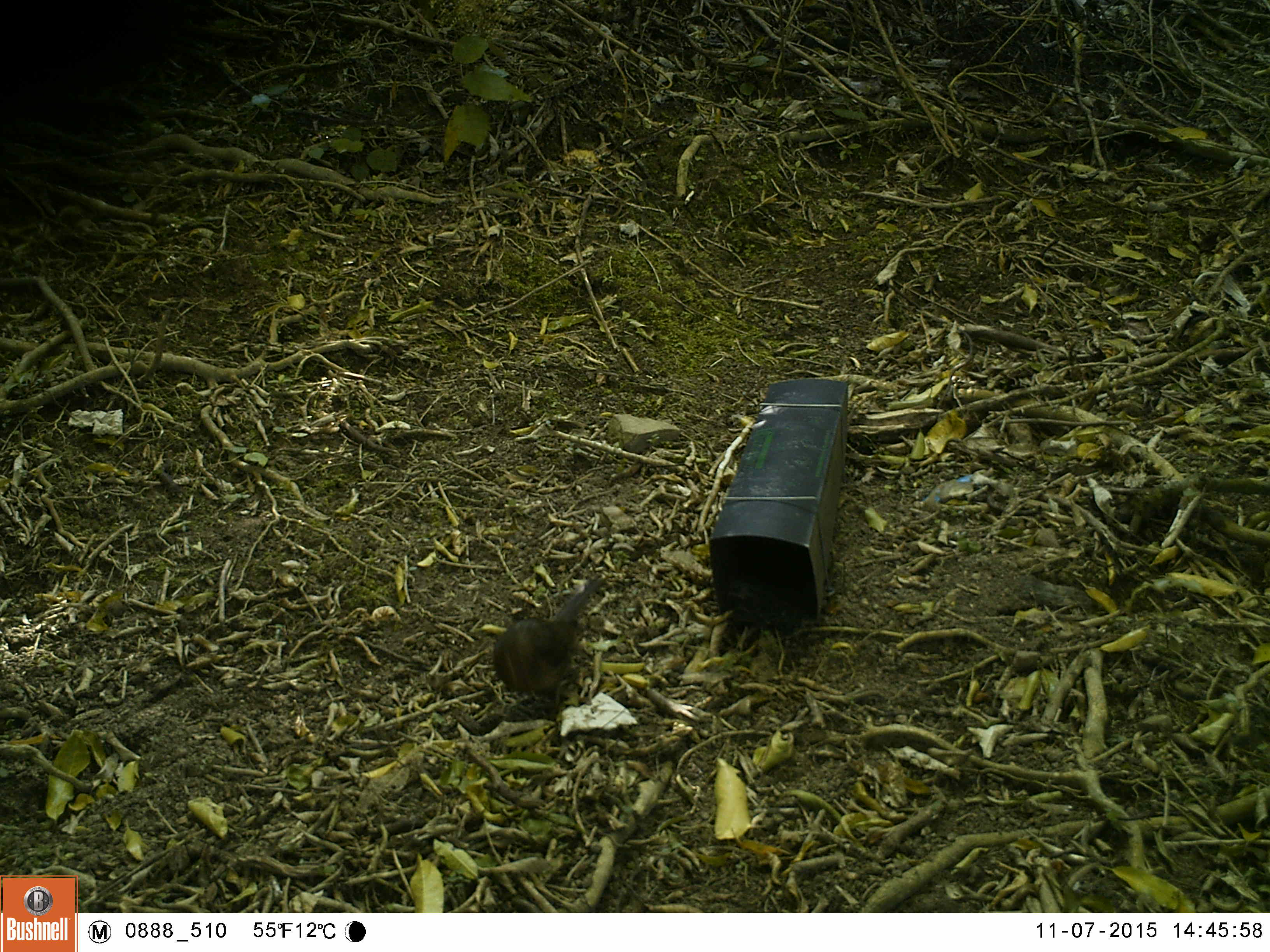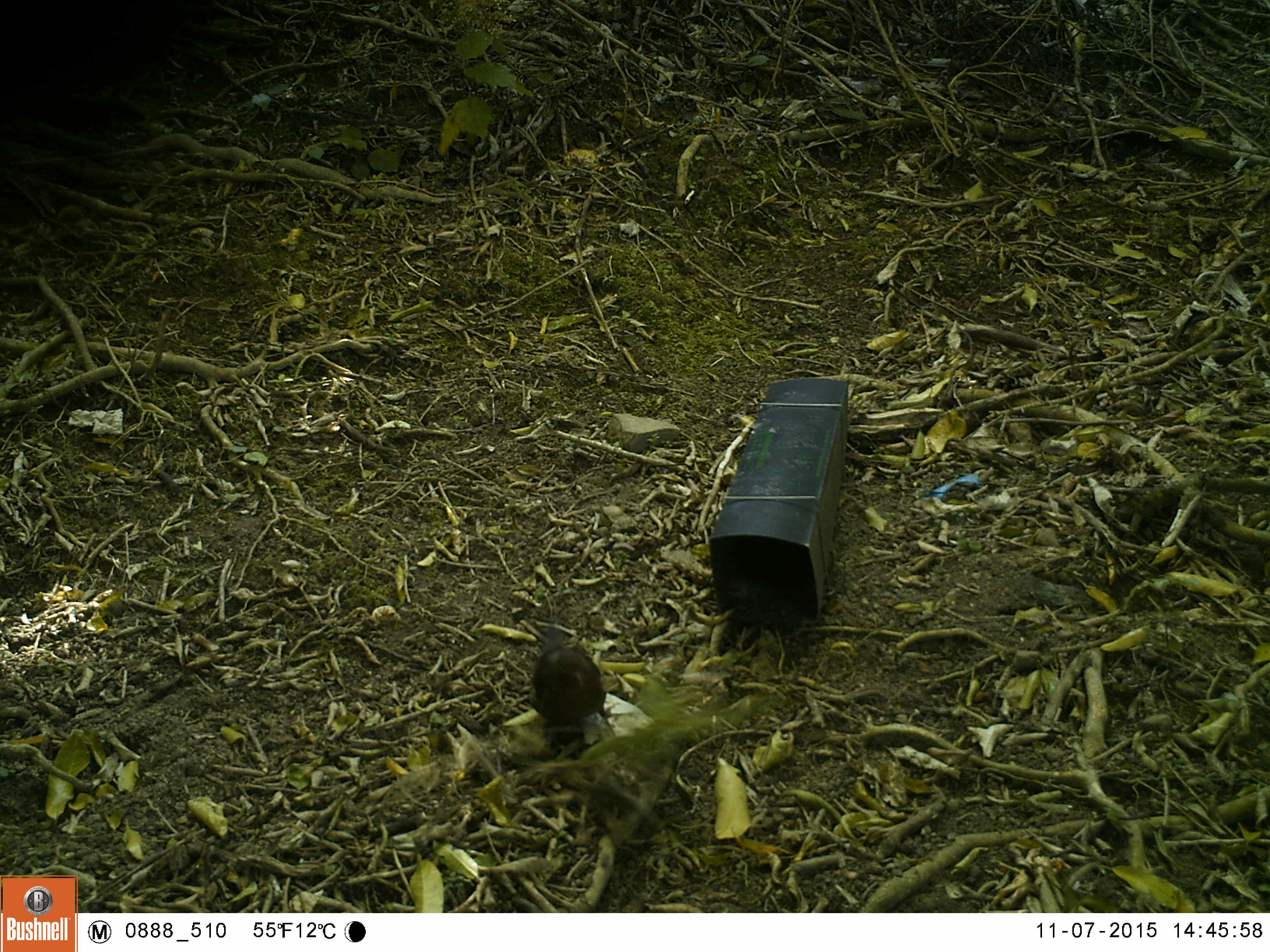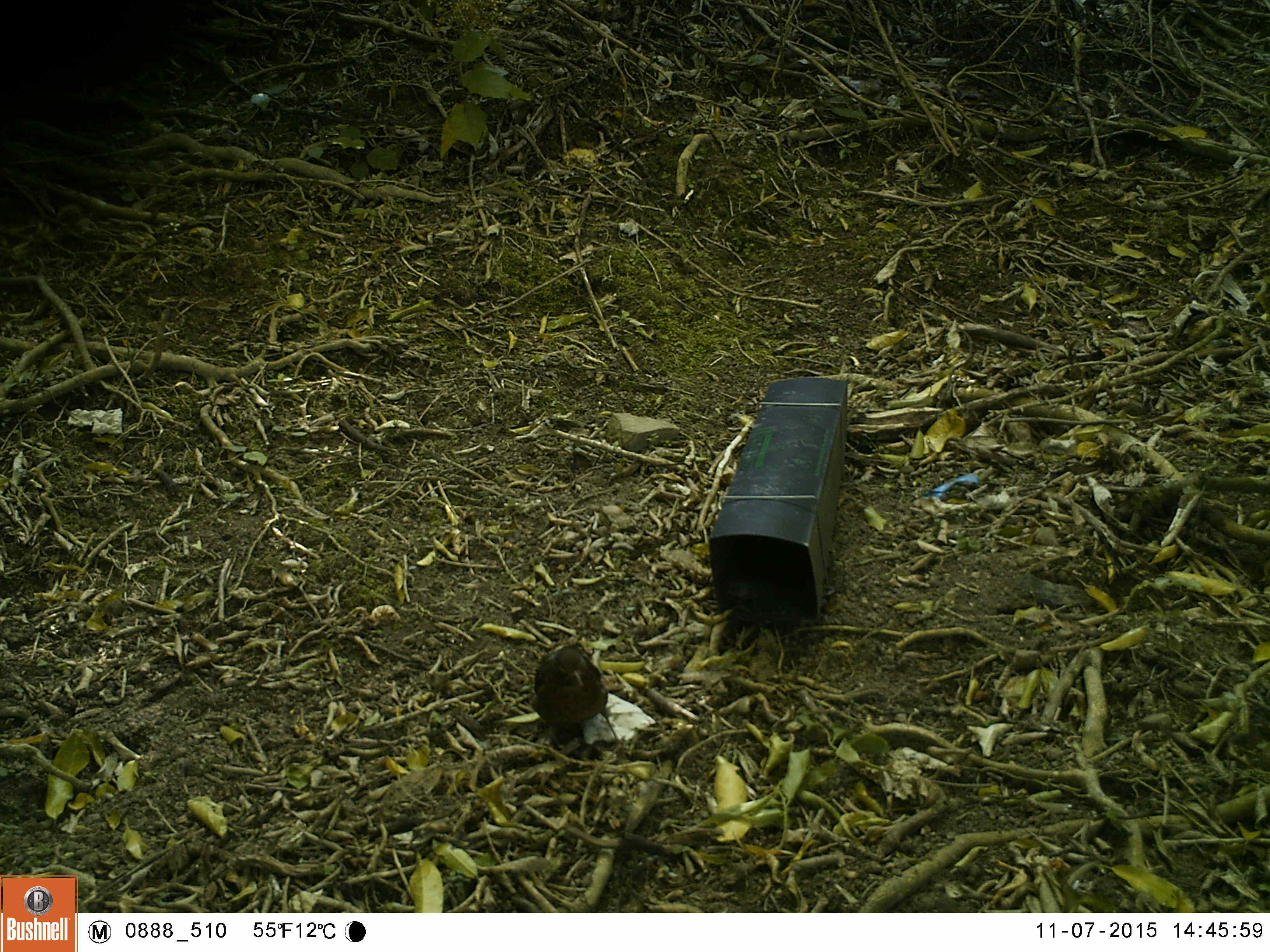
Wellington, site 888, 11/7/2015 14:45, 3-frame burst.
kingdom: Animalia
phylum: Chordata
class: Aves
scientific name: Aves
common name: bird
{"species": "bird (Aves)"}